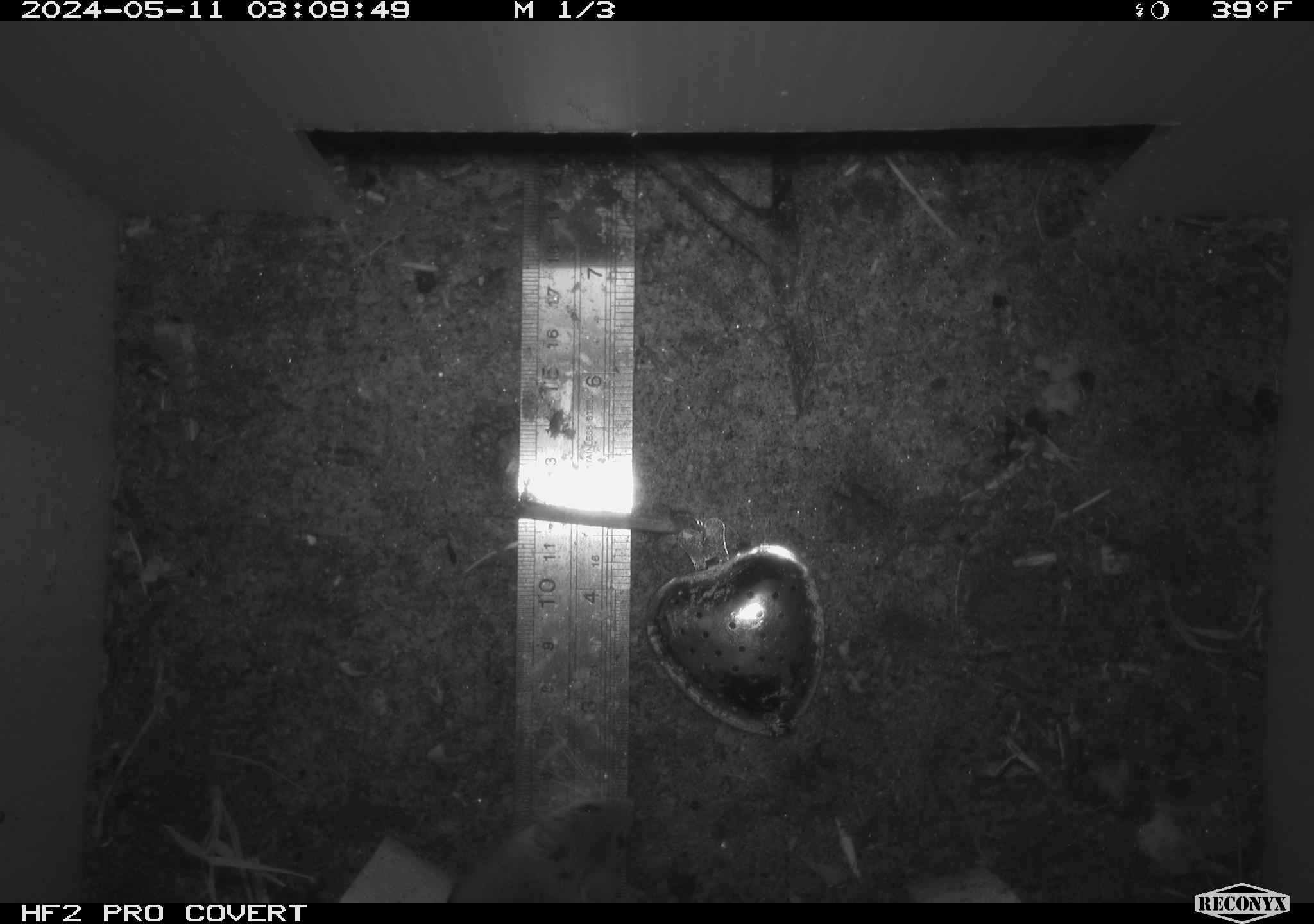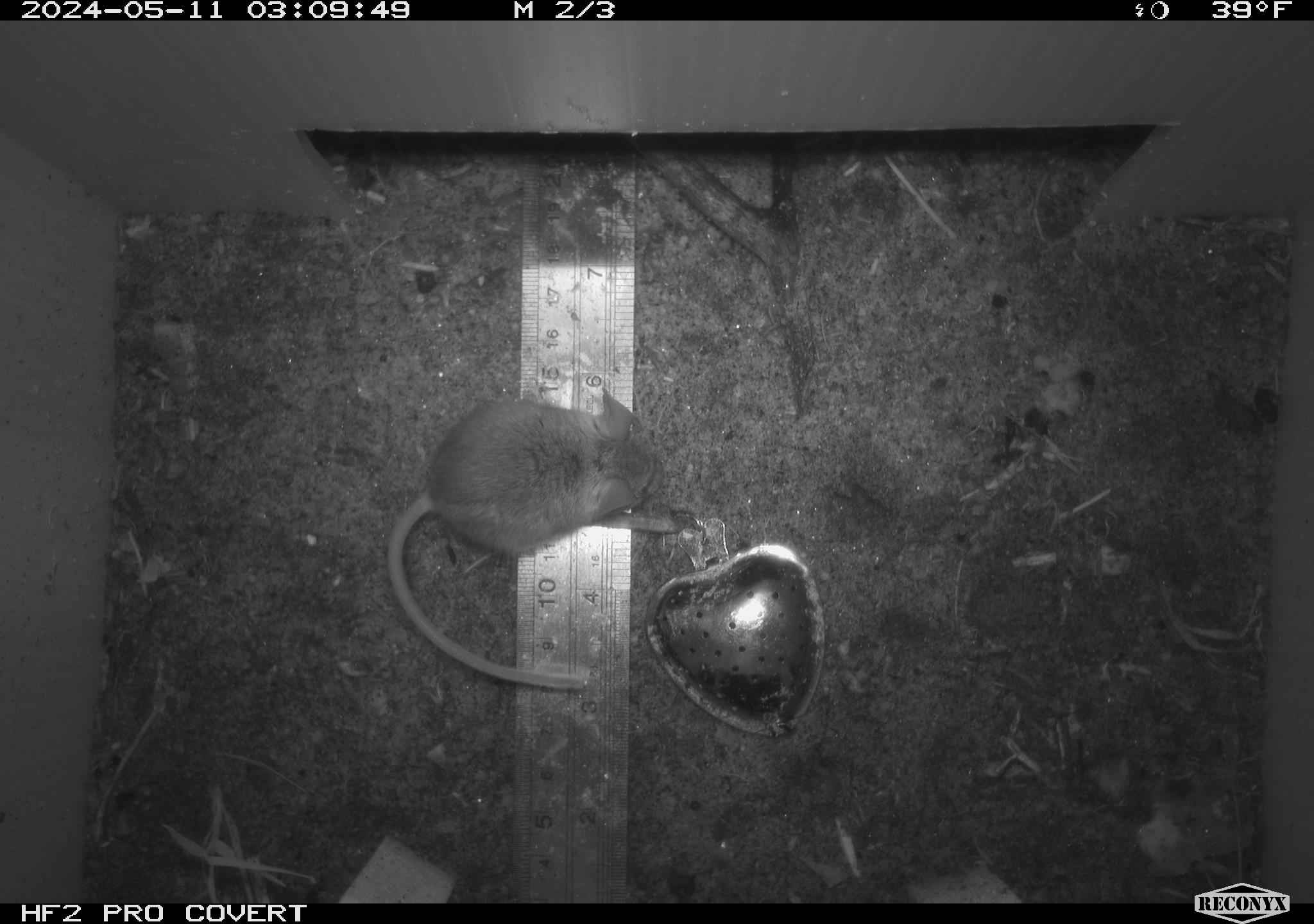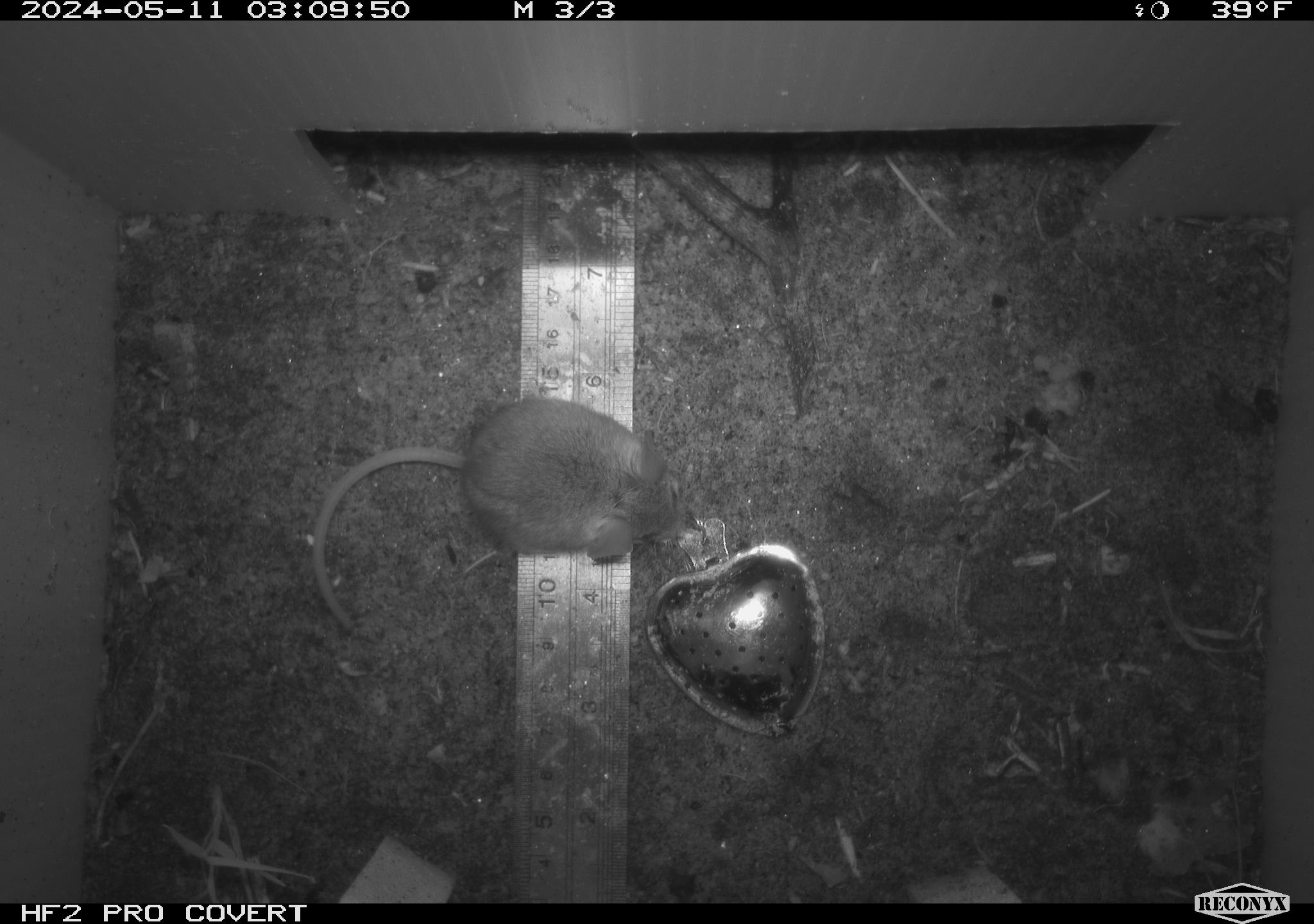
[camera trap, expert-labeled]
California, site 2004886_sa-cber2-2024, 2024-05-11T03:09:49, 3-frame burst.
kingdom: Animalia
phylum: Chordata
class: Mammalia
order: Rodentia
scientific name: Rodentia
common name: mouse species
Mouse species (Rodentia).